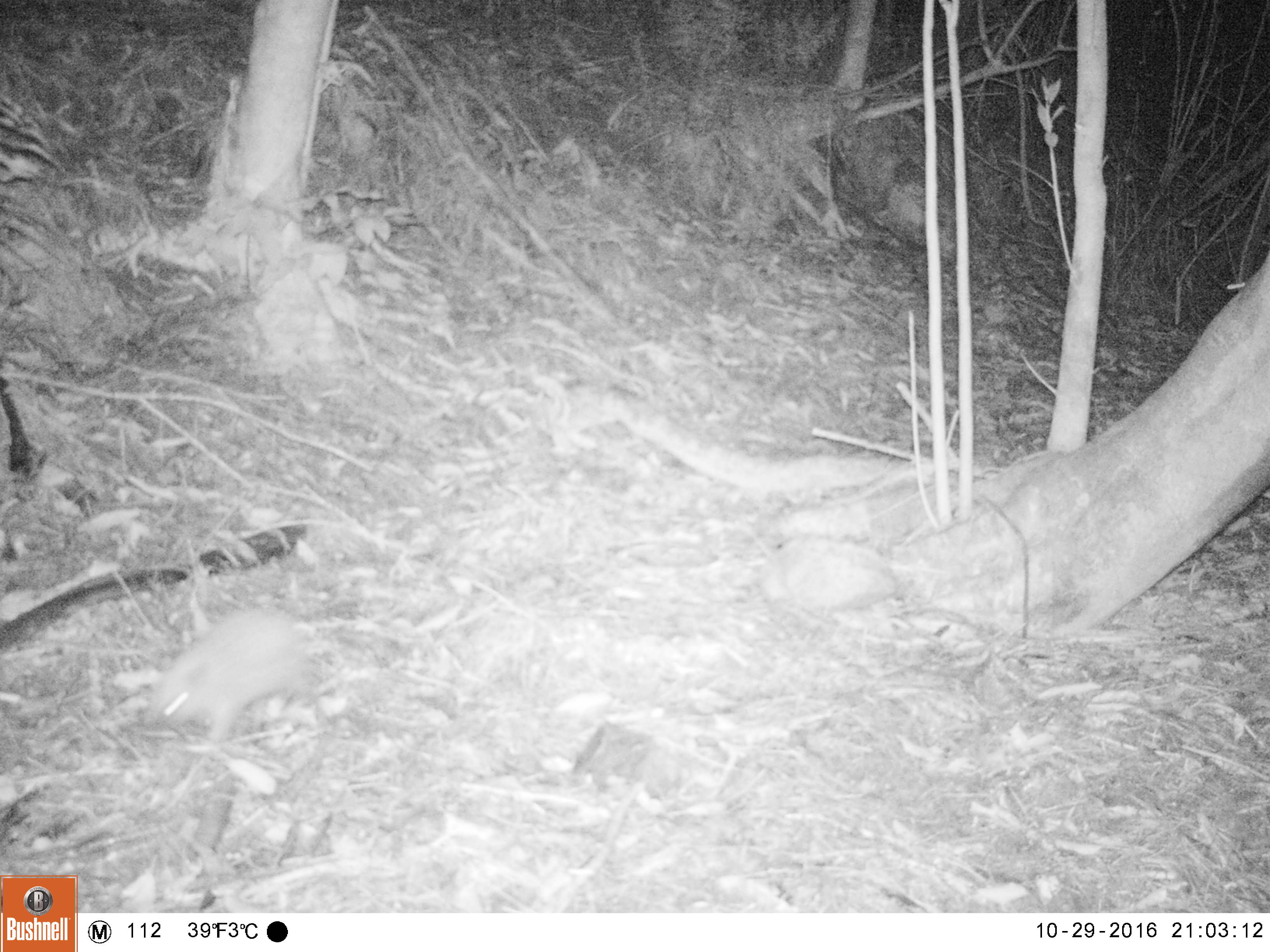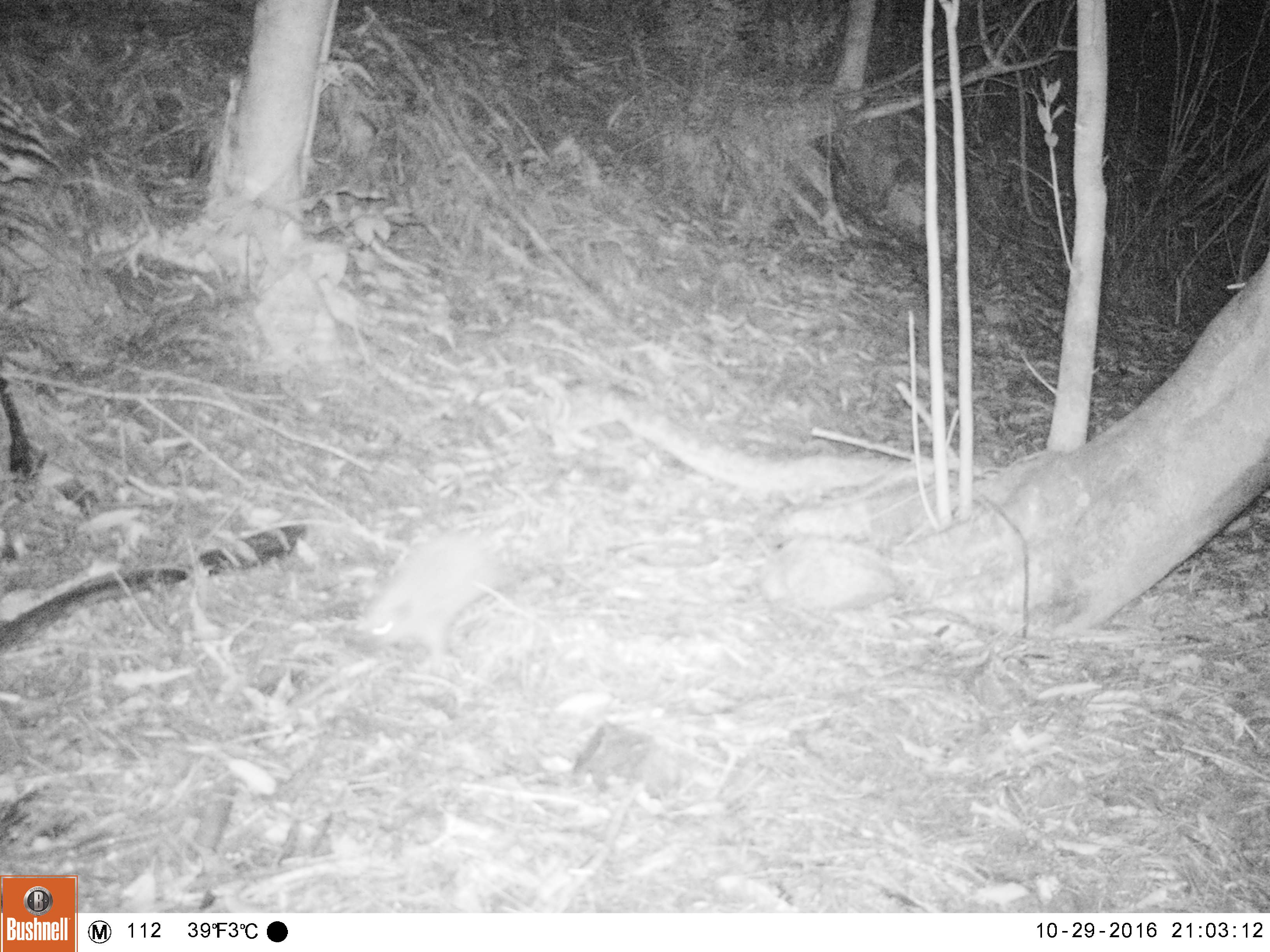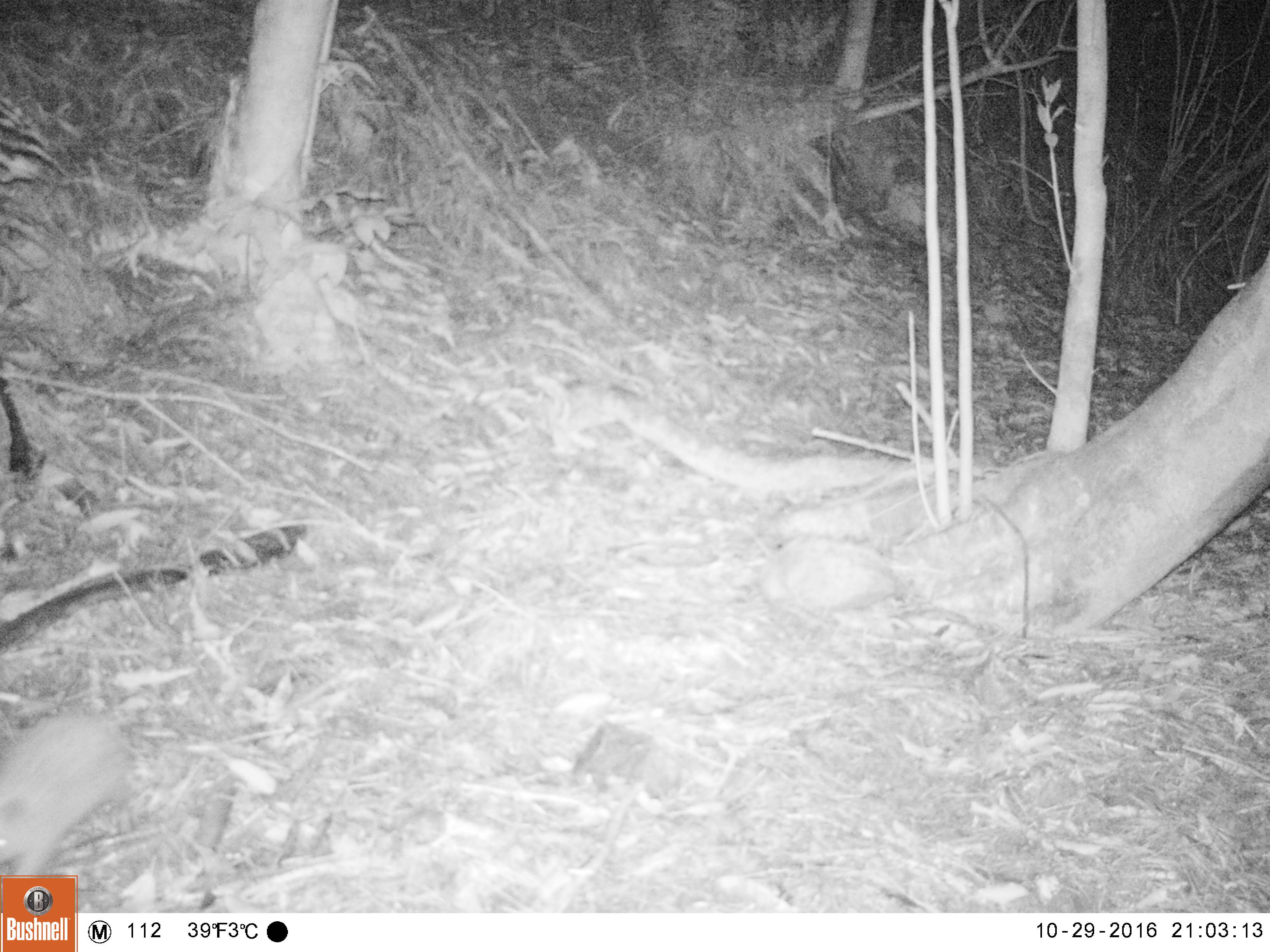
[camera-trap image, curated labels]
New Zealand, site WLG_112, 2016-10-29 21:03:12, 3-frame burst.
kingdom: Animalia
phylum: Chordata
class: Mammalia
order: Eulipotyphla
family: Erinaceidae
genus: Erinaceus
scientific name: Erinaceus europaeus europaeus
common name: european hedgehog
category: hedgehog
Hedgehog (european hedgehog) (Erinaceus europaeus europaeus).